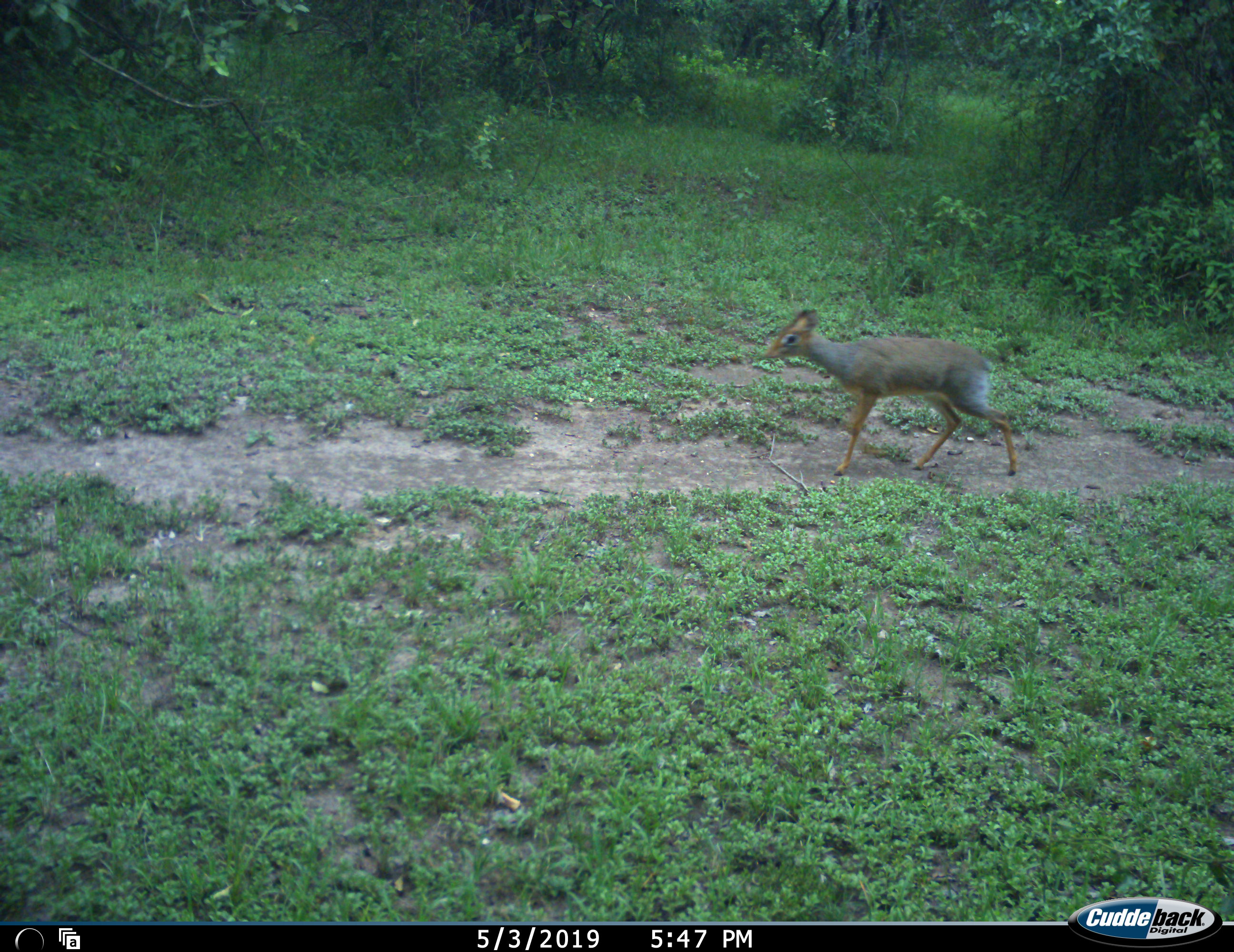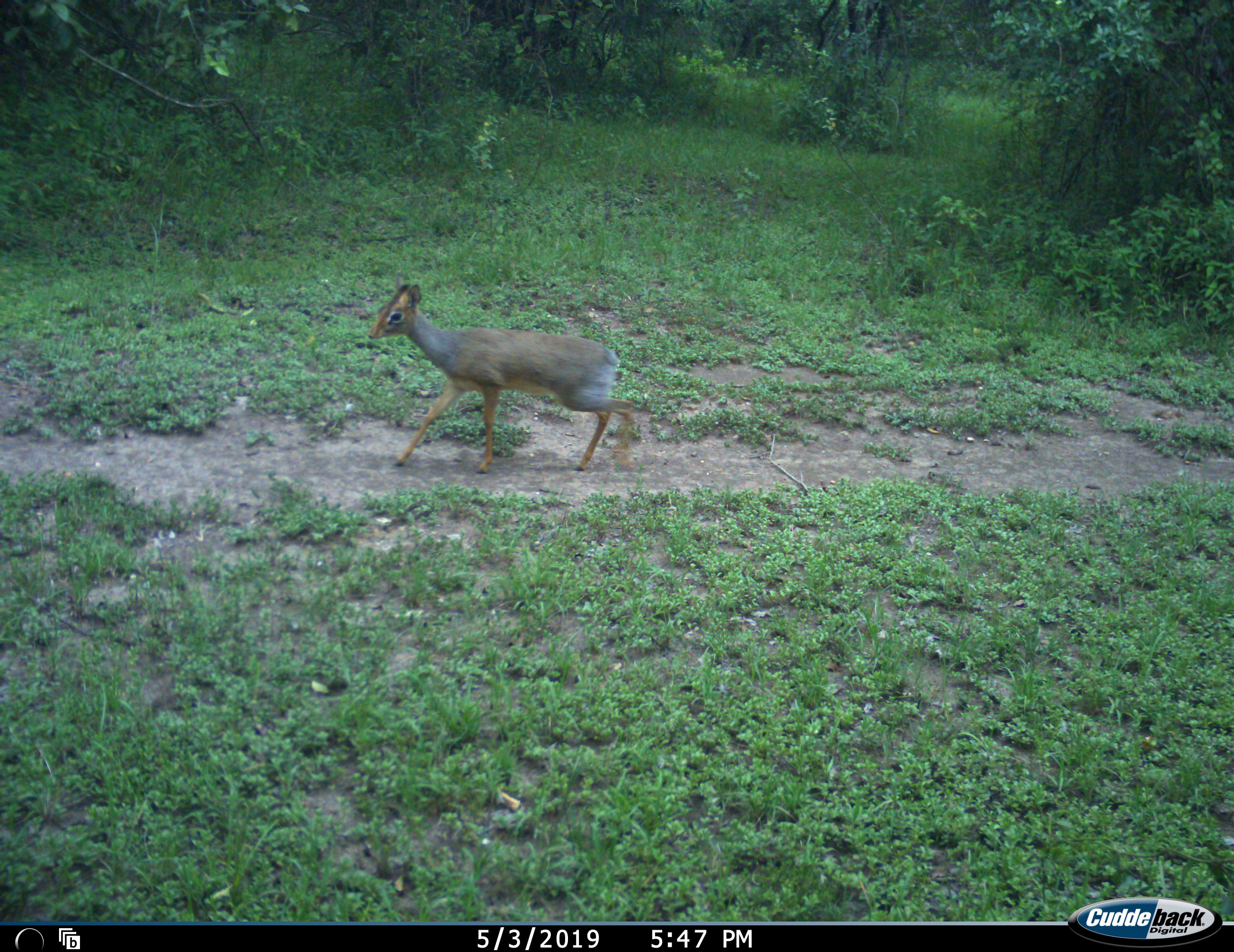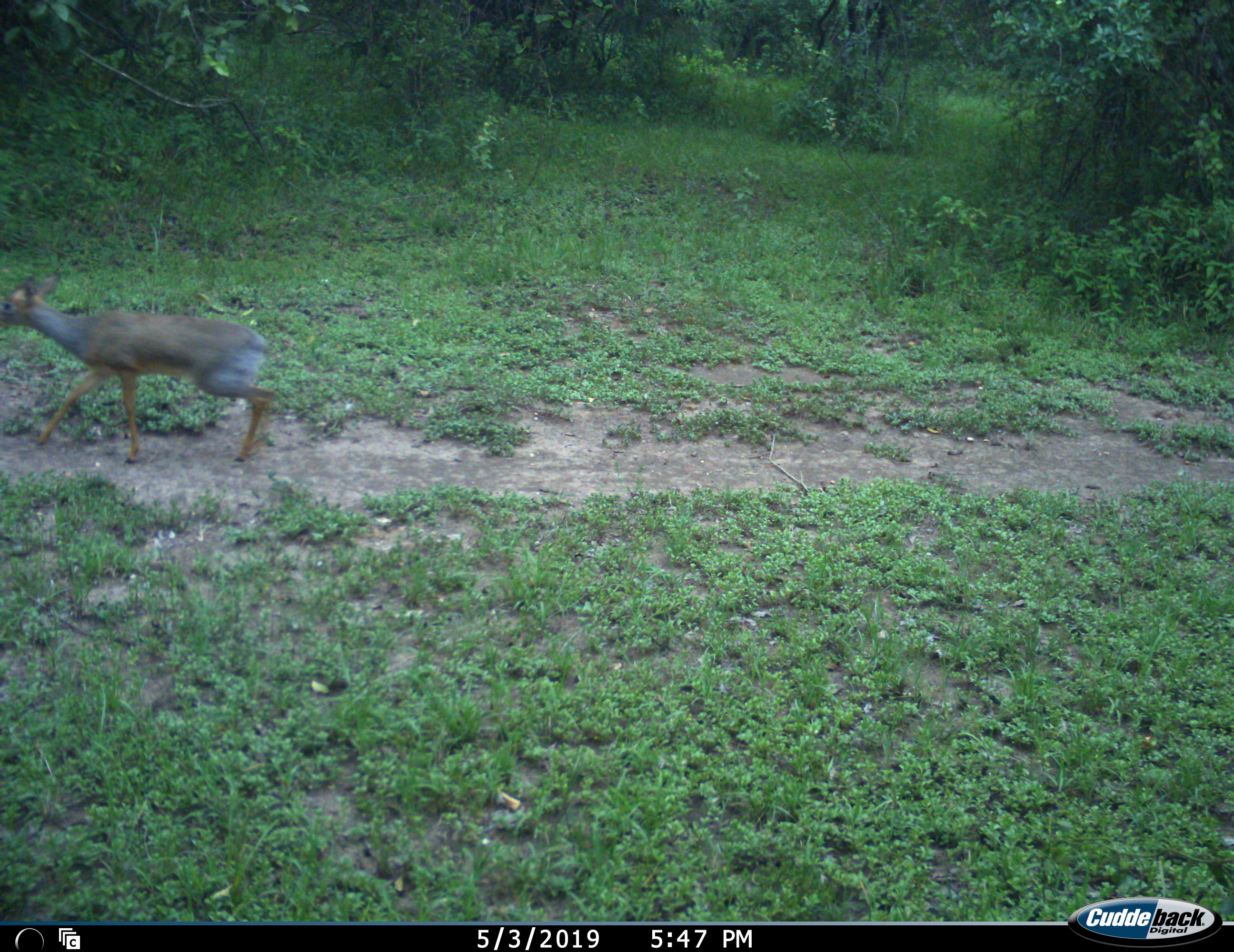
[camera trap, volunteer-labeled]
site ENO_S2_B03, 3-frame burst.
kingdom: Animalia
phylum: Chordata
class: Mammalia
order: Artiodactyla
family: Bovidae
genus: Madoqua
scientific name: Madoqua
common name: dik-dik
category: dikdik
Dikdik (dik-dik) (Madoqua), count 1. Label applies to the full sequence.